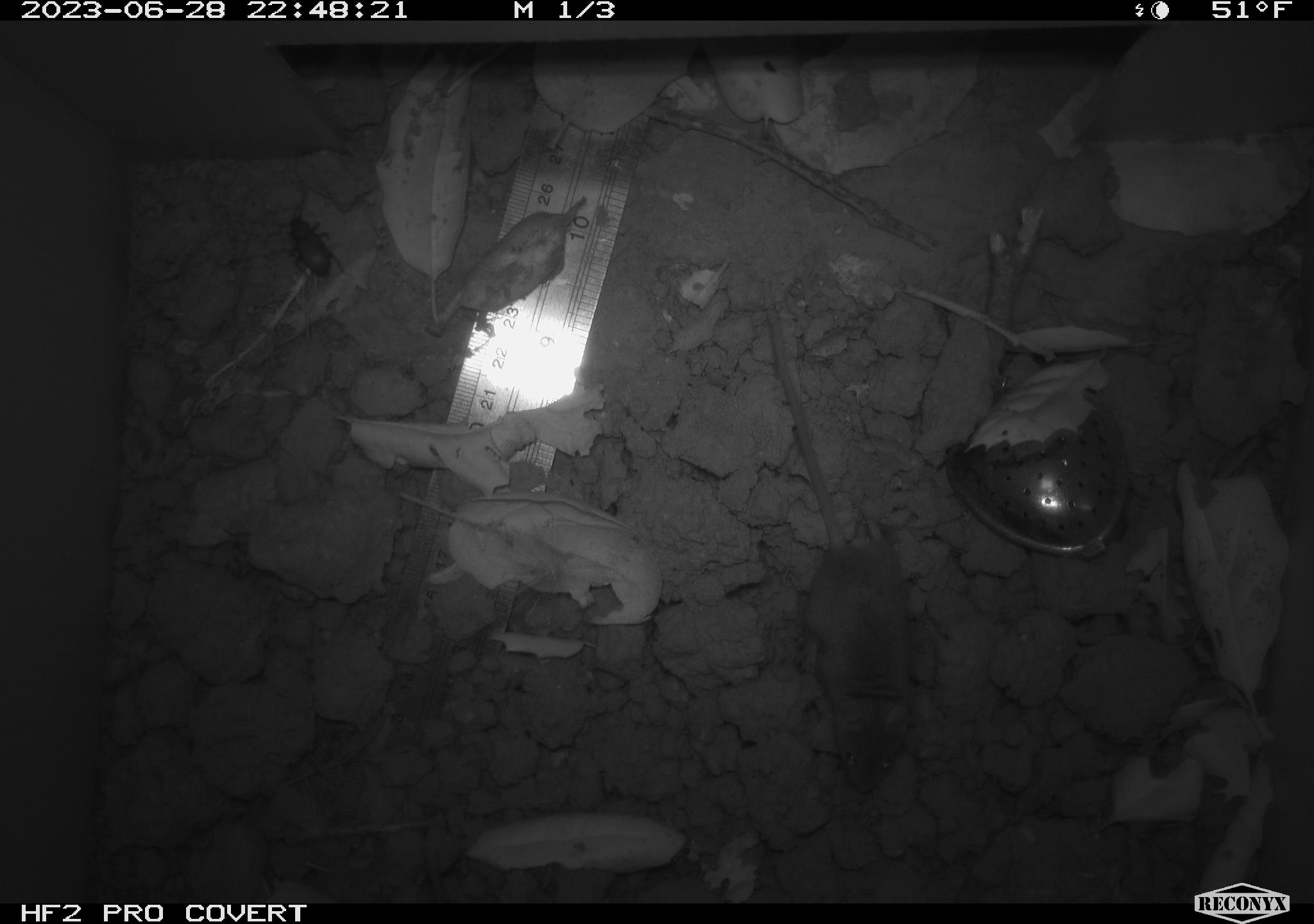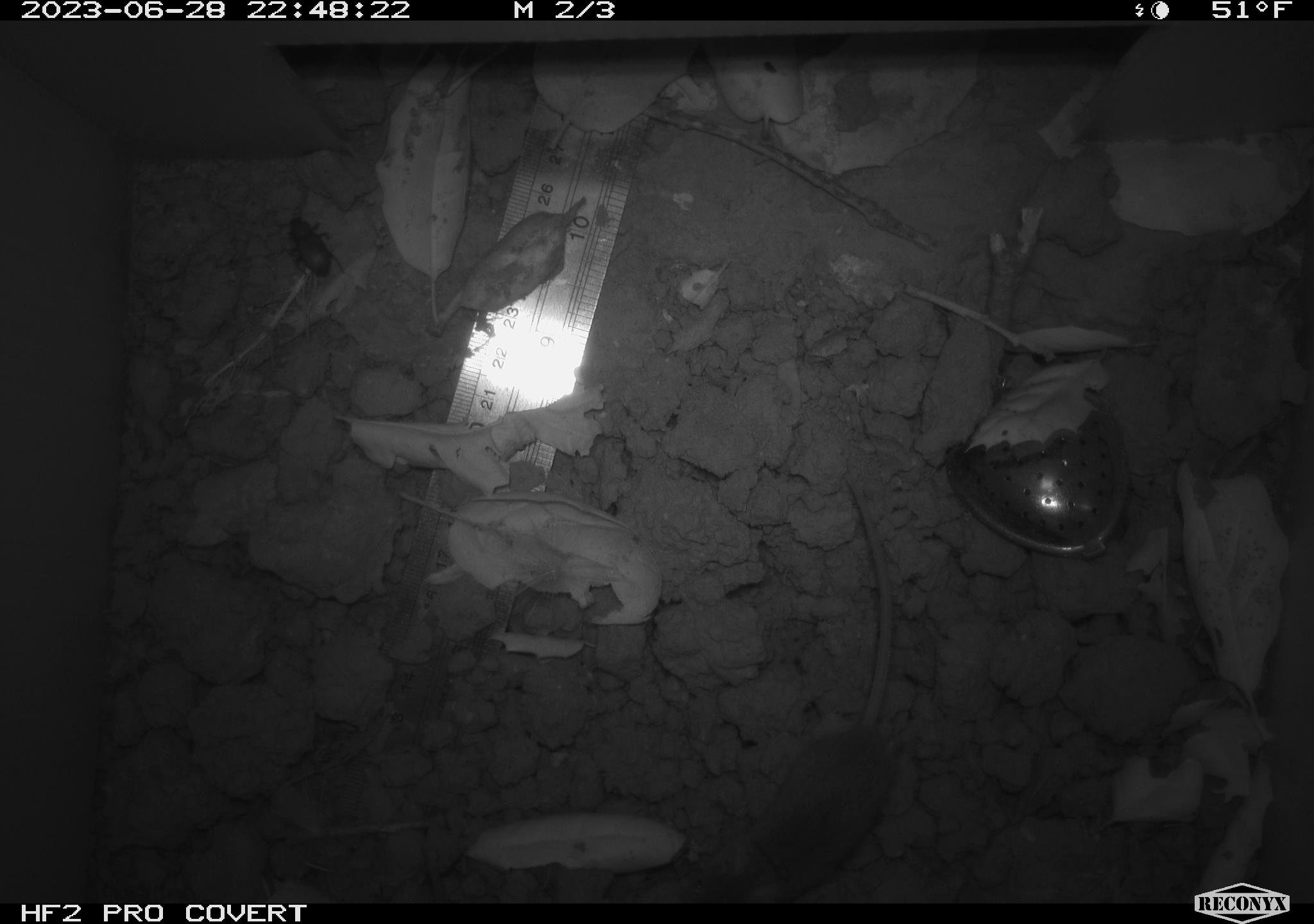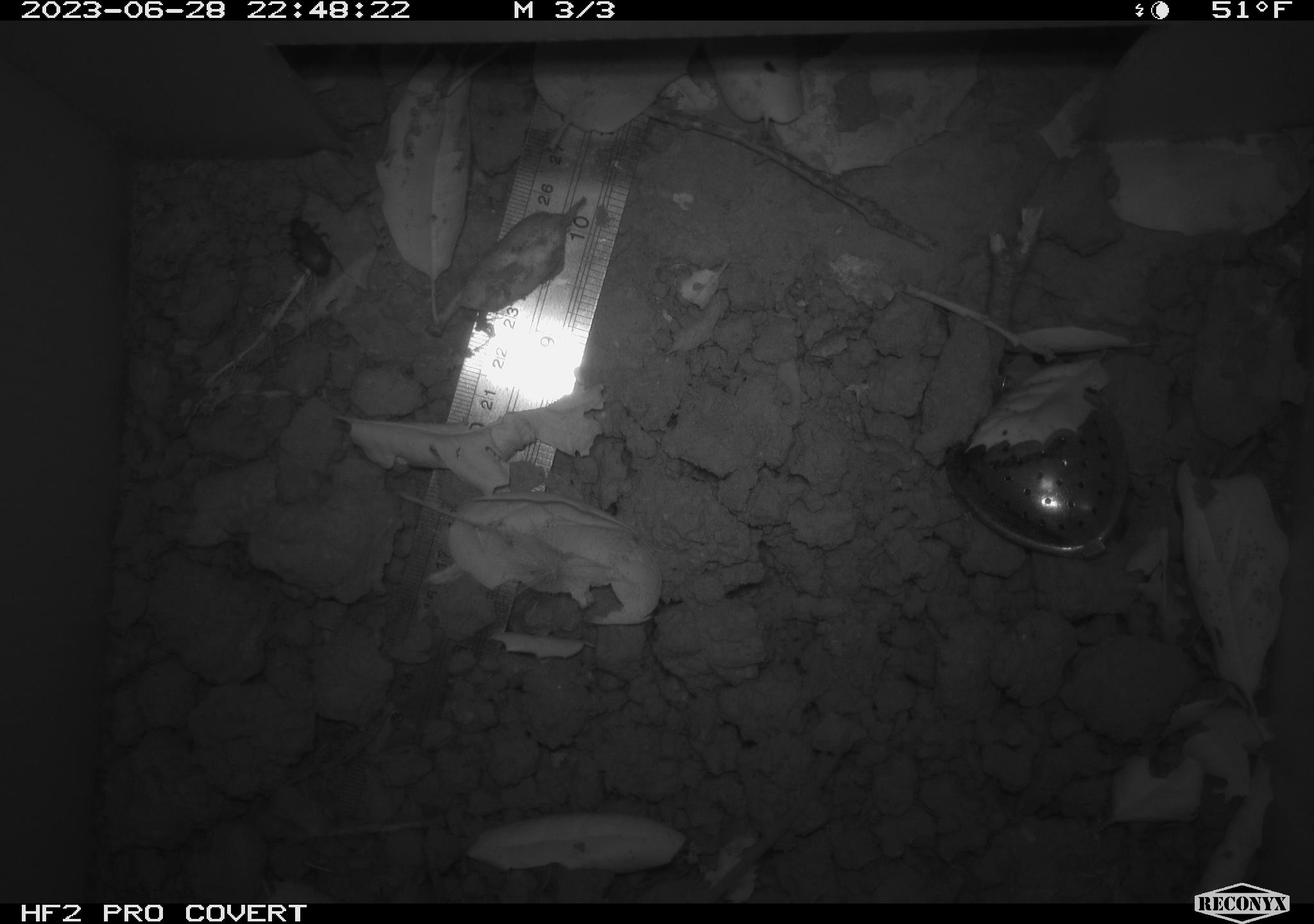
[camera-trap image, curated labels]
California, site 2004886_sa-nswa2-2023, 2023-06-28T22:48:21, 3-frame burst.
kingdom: Animalia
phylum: Chordata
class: Mammalia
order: Rodentia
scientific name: Rodentia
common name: mouse species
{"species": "mouse species (Rodentia)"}